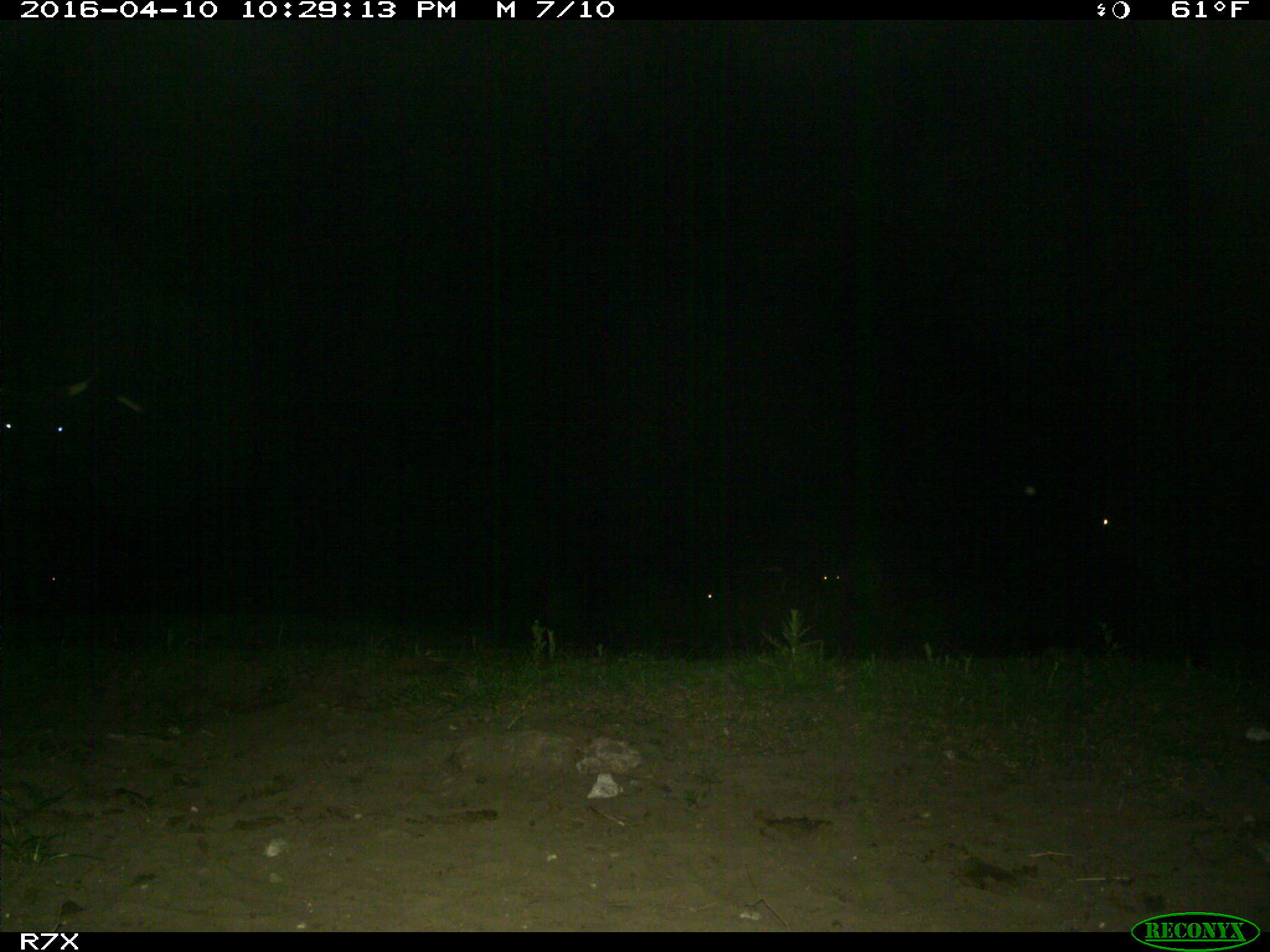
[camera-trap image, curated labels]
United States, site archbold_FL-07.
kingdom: Animalia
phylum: Chordata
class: Mammalia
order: Artiodactyla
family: Bovidae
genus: Bos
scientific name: Bos taurus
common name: domestic cow